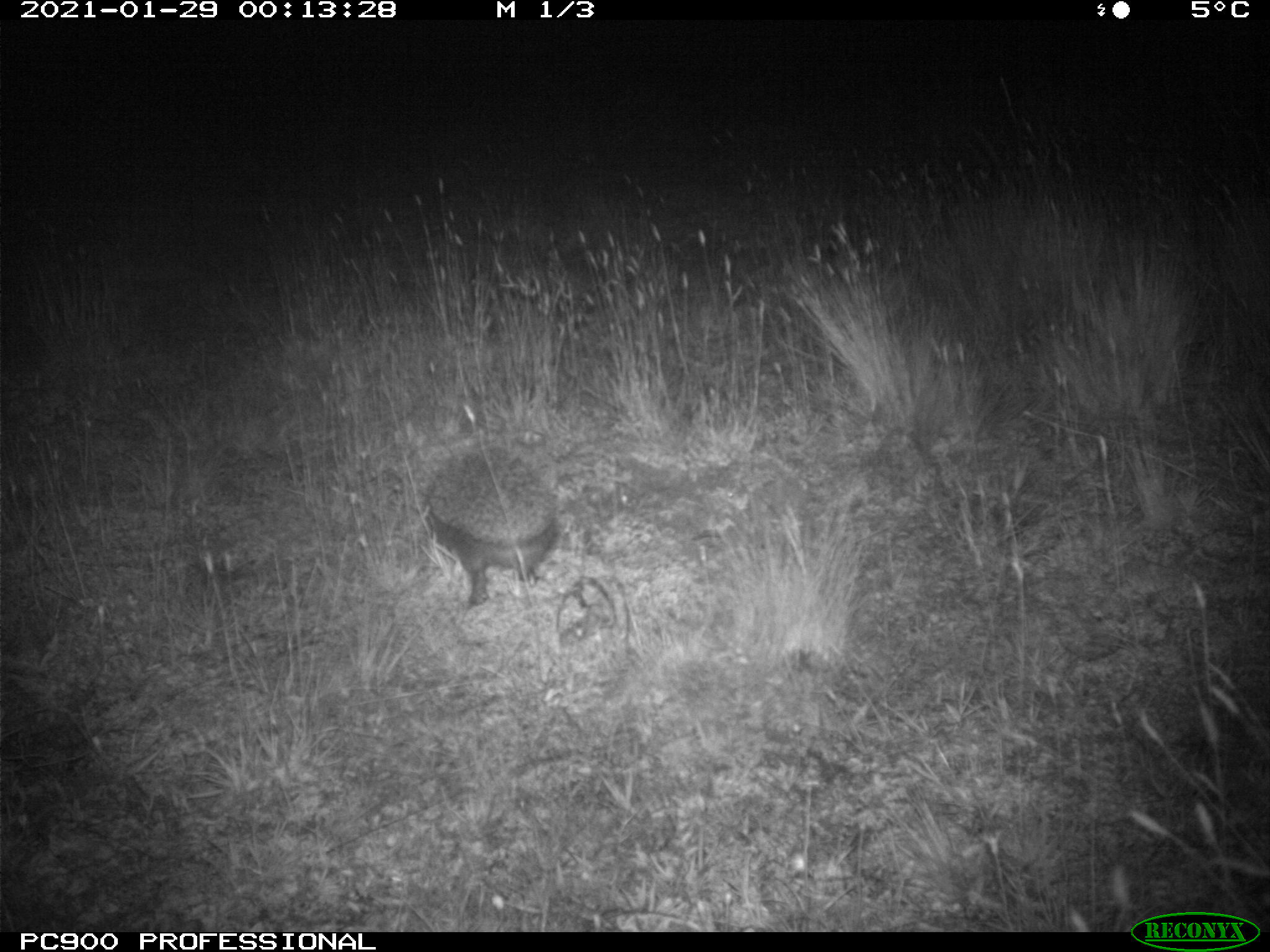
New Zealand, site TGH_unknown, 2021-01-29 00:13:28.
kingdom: Animalia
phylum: Chordata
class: Mammalia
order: Eulipotyphla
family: Erinaceidae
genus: Erinaceus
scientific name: Erinaceus europaeus europaeus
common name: european hedgehog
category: hedgehog